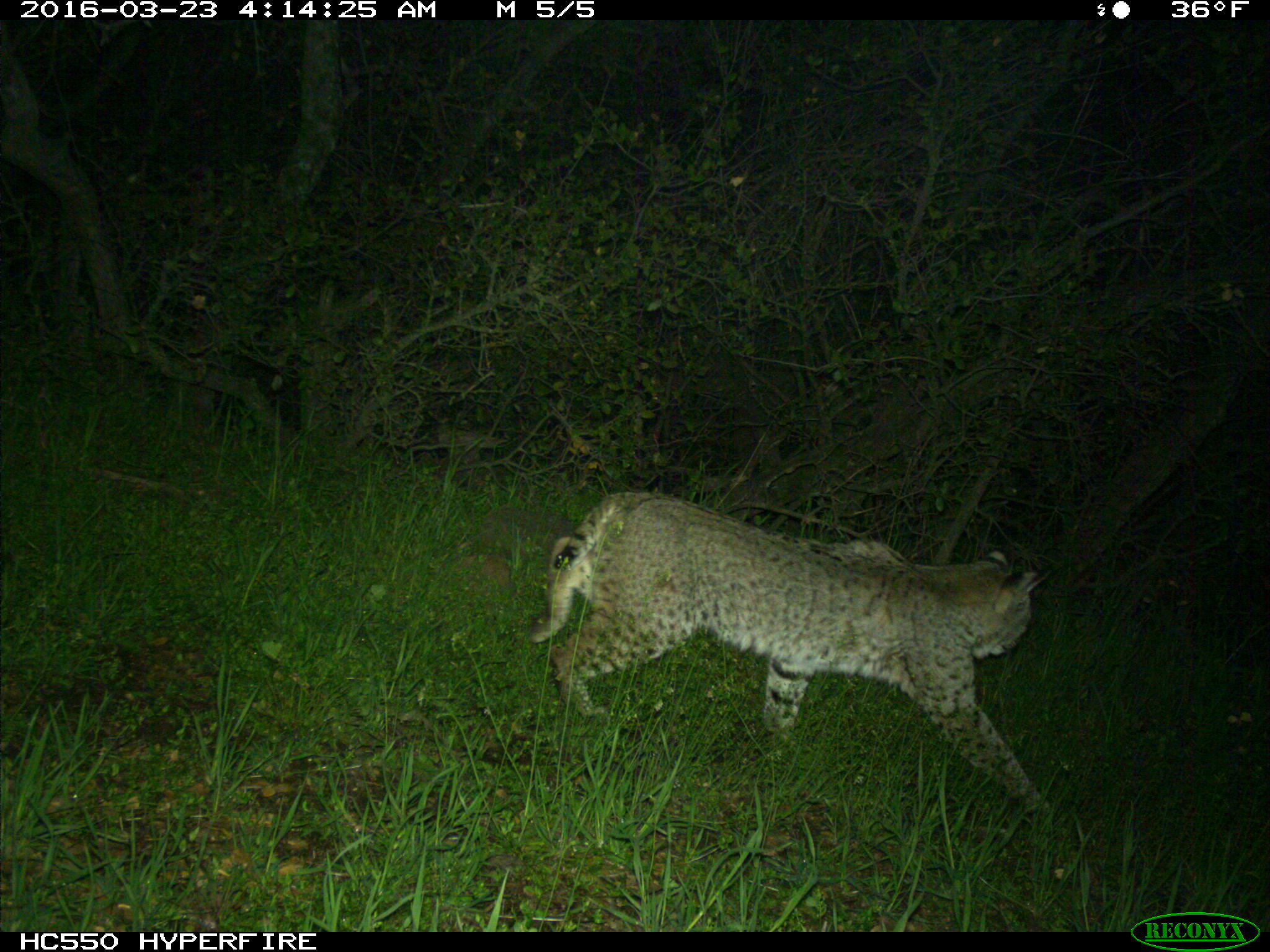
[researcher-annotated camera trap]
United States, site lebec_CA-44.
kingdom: Animalia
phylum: Chordata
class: Mammalia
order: Carnivora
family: Felidae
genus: Lynx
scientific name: Lynx rufus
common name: bobcat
Lynx rufus (bobcat).